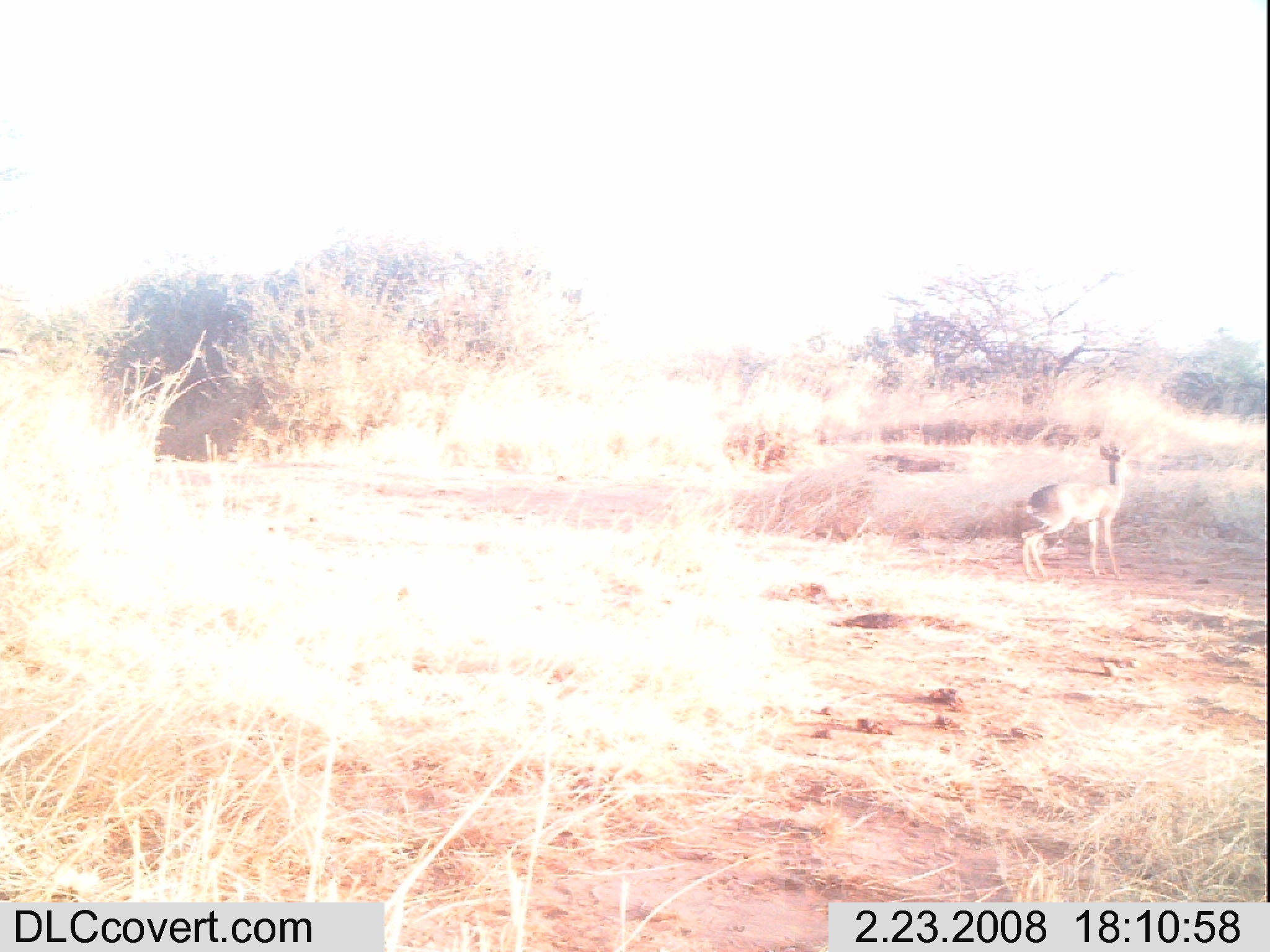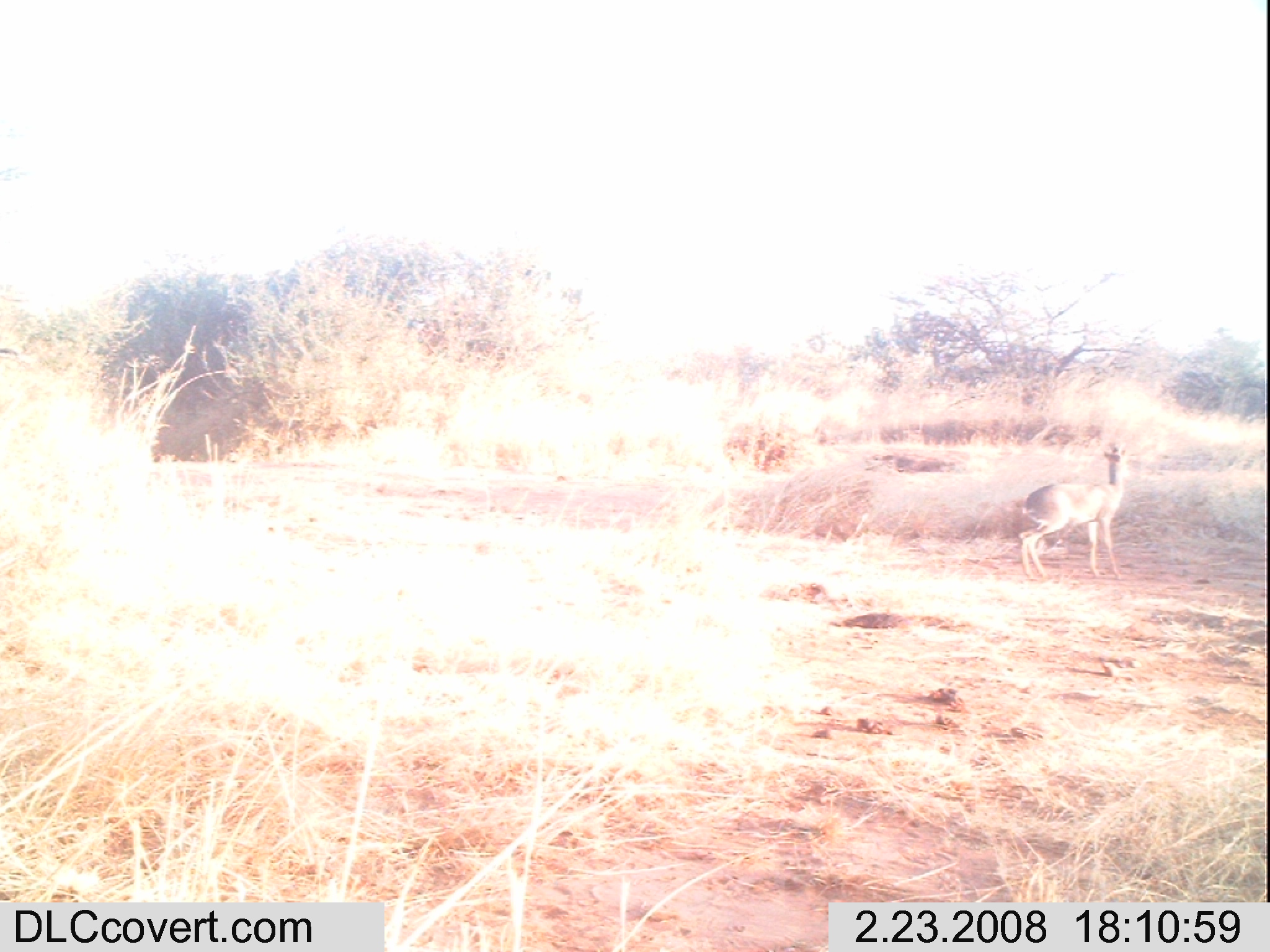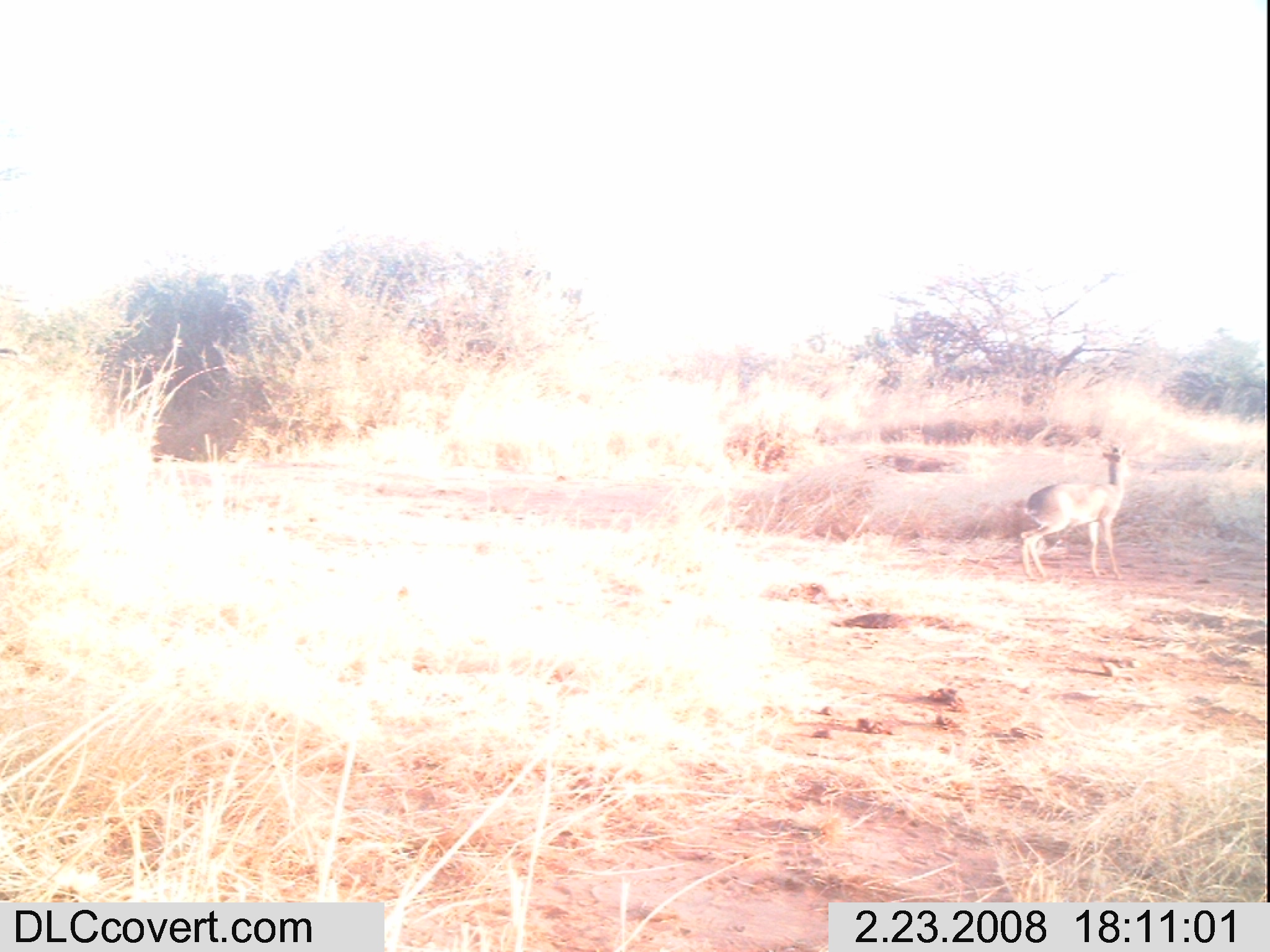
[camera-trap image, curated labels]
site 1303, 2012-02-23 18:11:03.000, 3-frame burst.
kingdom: Animalia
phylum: Chordata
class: Mammalia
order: Artiodactyla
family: Bovidae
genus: Madoqua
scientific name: Madoqua guentheri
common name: günther's dik-dik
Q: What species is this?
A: Madoqua guentheri (günther's dik-dik).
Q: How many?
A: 1.